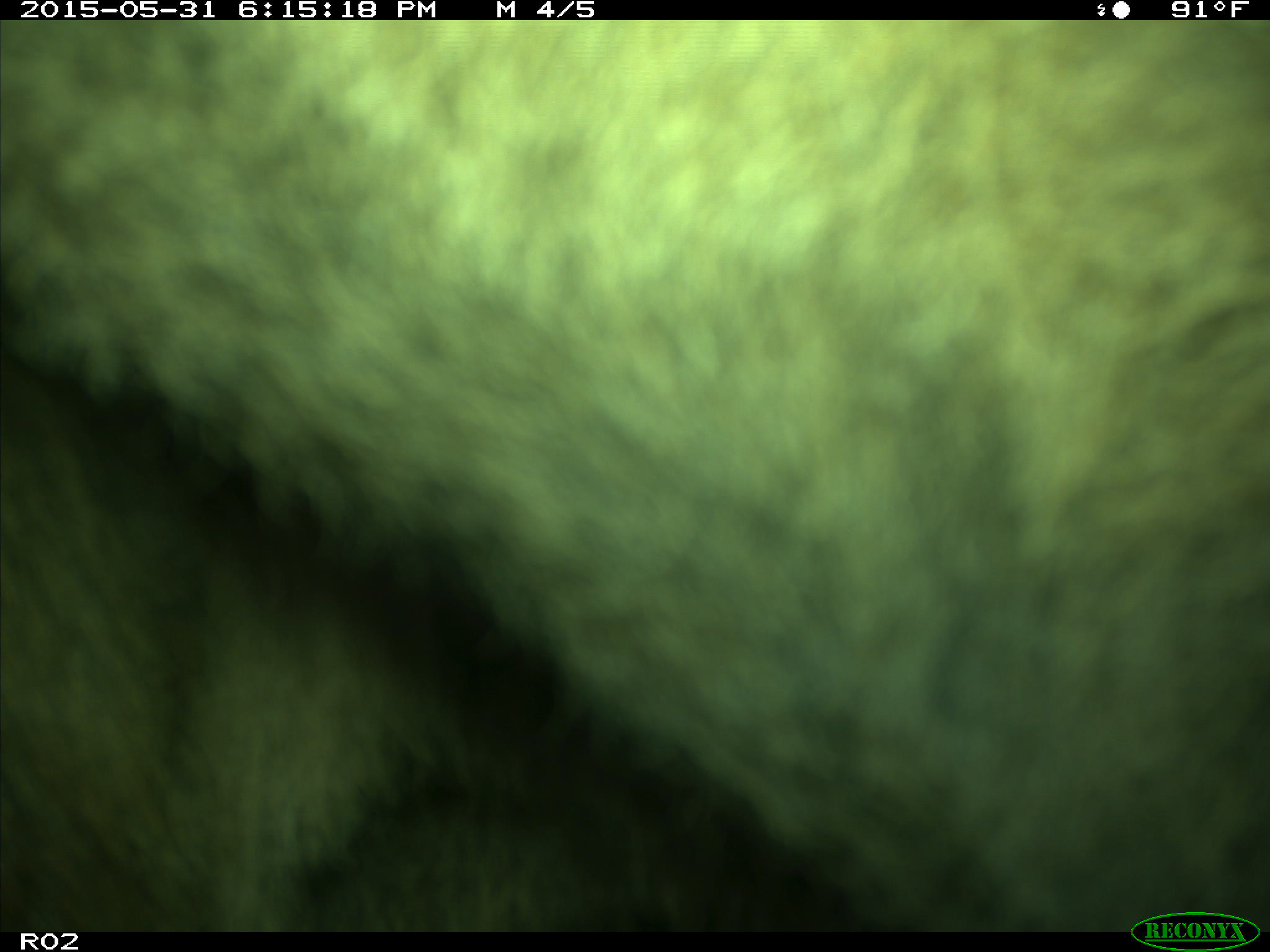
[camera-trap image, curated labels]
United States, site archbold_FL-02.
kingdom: Animalia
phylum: Chordata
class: Mammalia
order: Artiodactyla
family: Bovidae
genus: Bos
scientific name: Bos taurus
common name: domestic cow